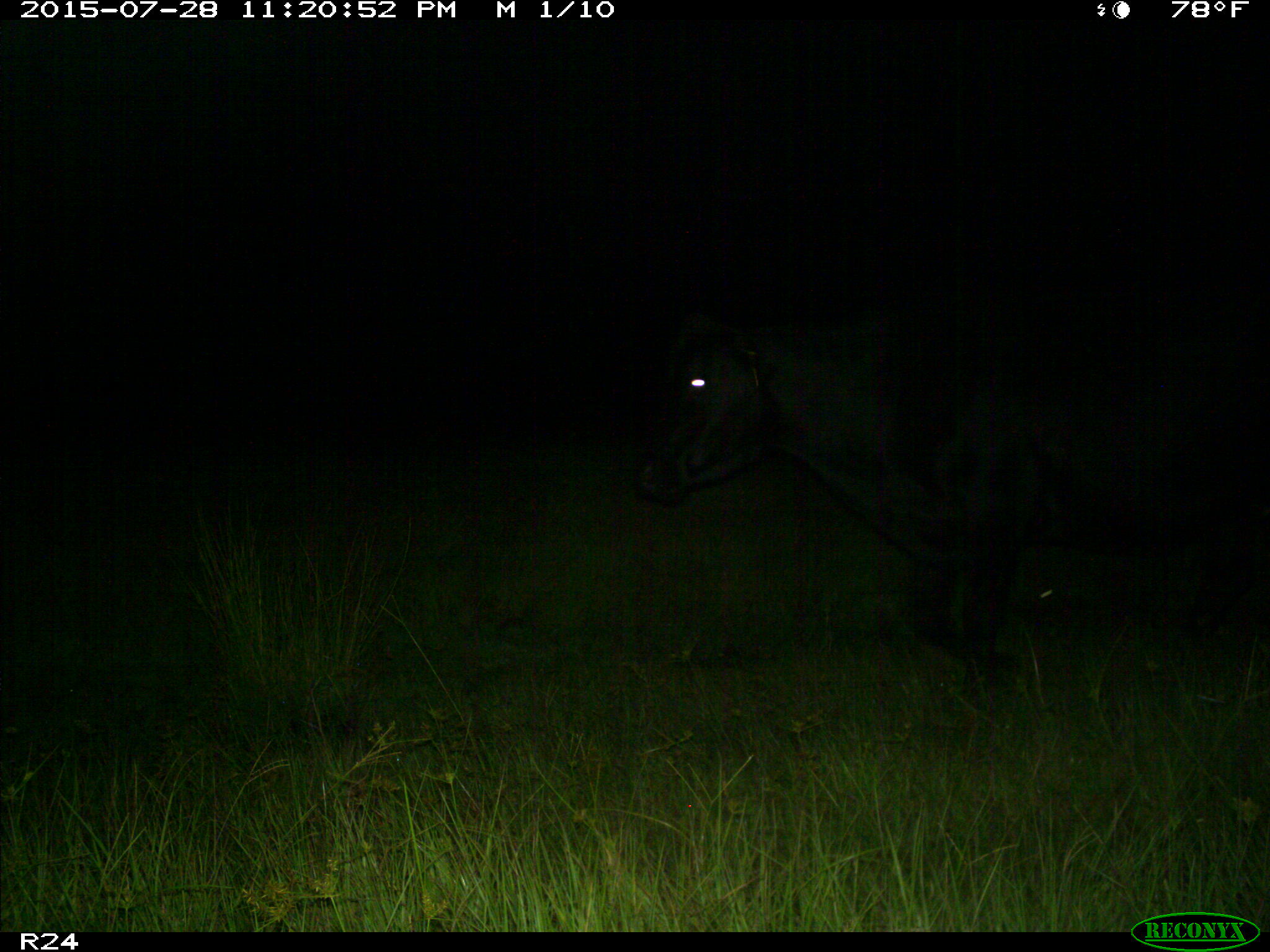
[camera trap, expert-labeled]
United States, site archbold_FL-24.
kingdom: Animalia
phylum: Chordata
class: Mammalia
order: Artiodactyla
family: Bovidae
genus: Bos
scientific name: Bos taurus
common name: domestic cow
Bos taurus (domestic cow).